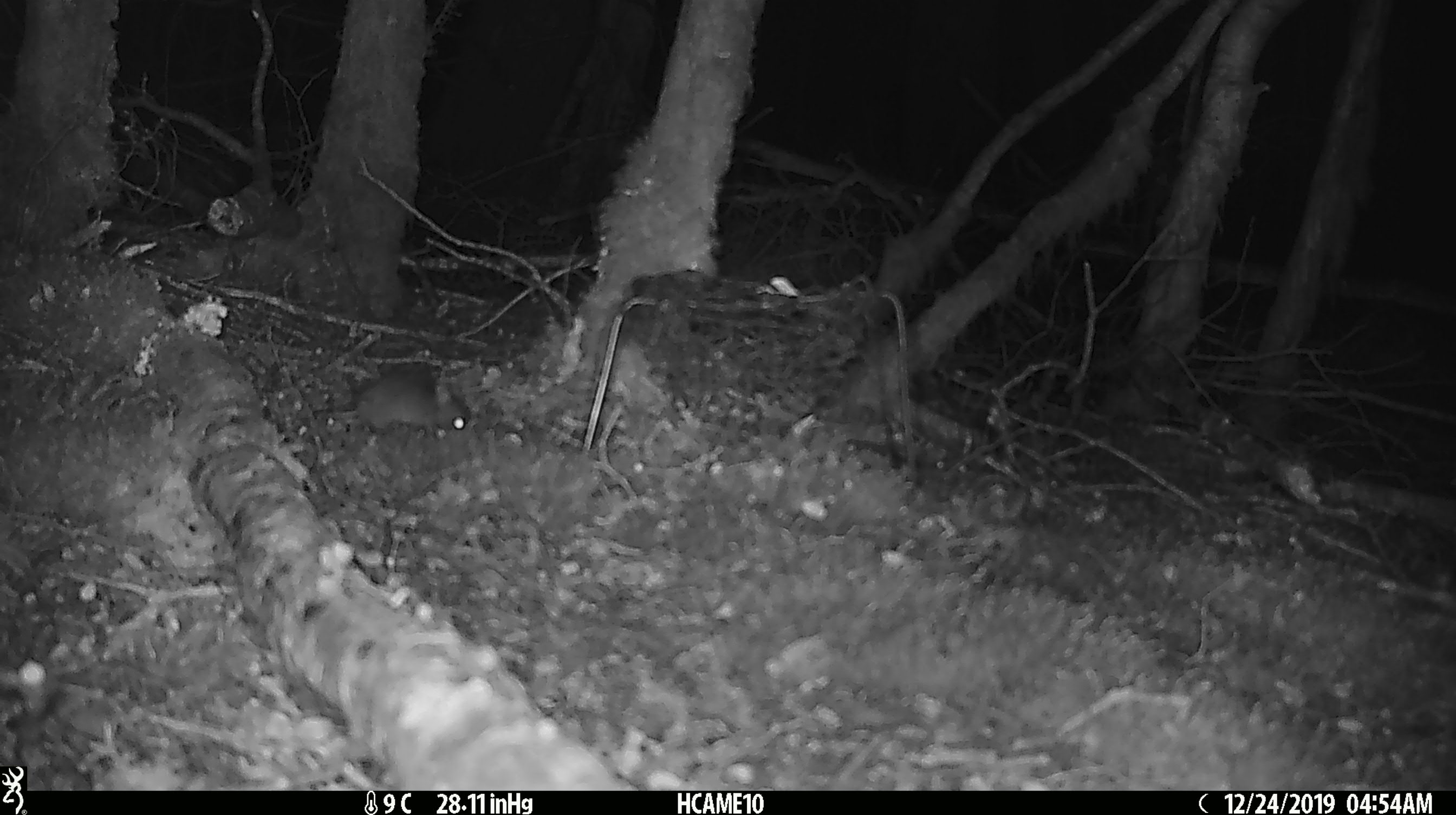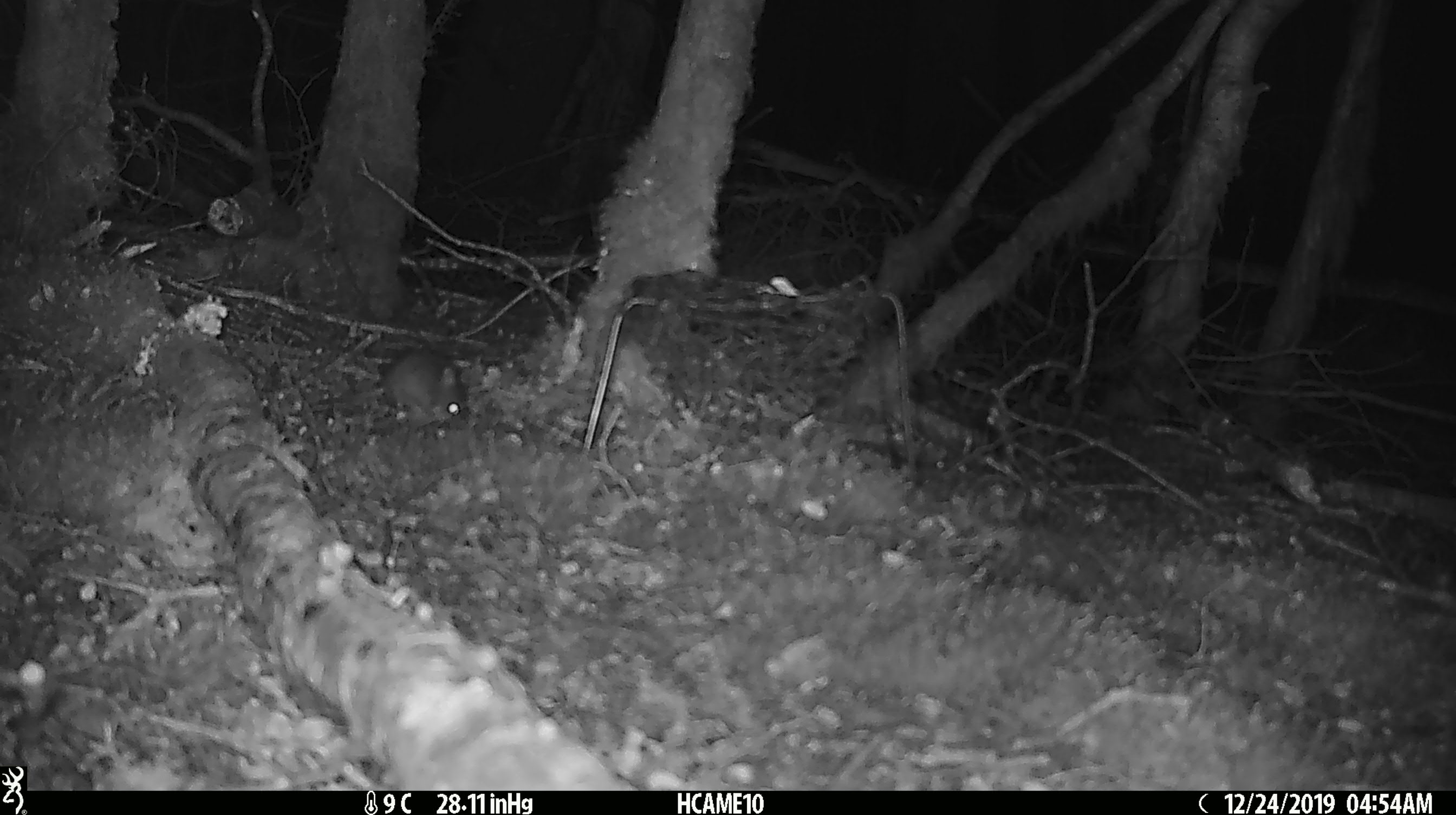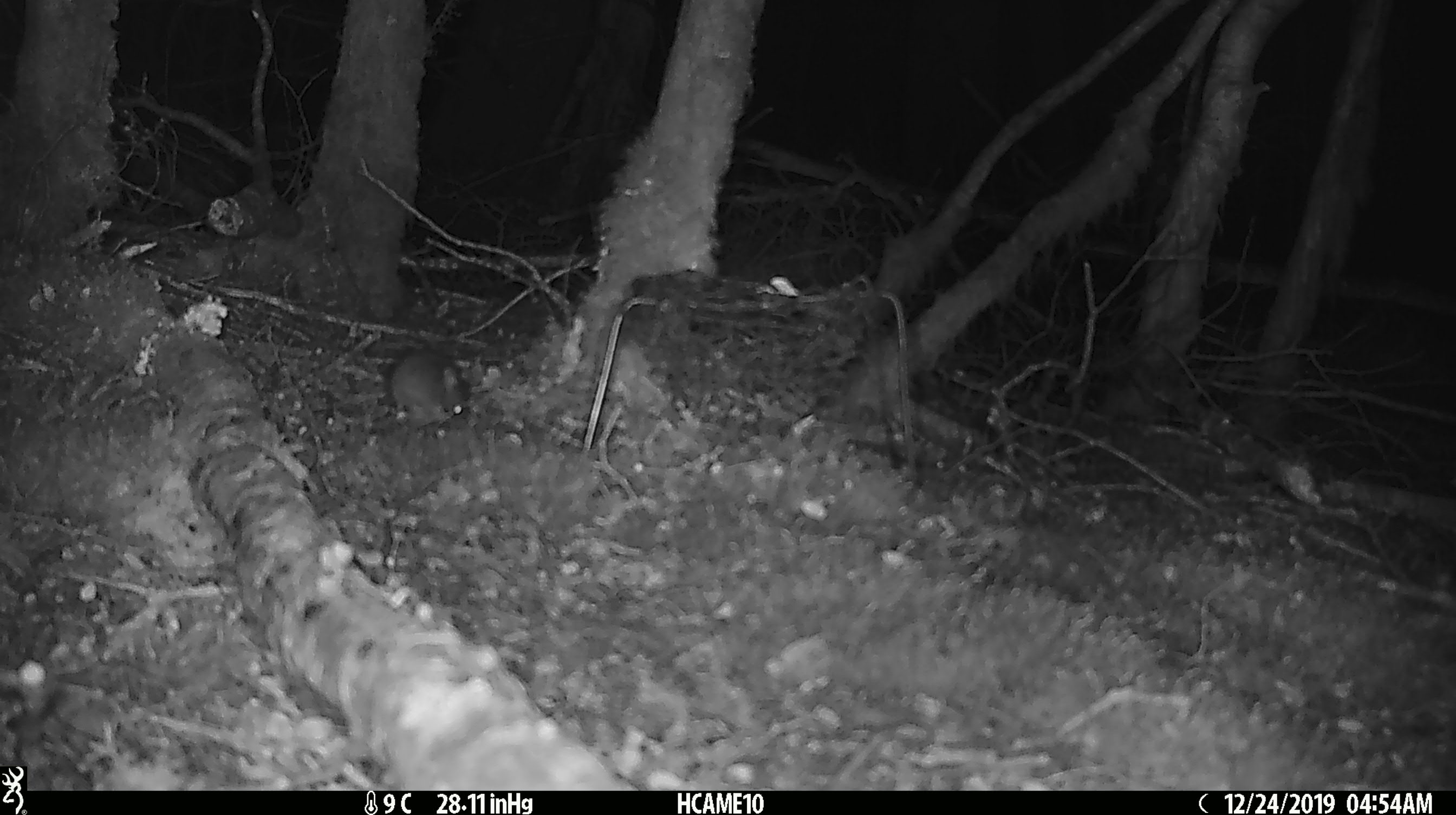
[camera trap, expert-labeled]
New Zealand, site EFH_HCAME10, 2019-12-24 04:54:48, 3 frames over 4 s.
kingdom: Animalia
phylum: Chordata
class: Mammalia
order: Rodentia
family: Muridae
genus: Mus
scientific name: Mus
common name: mouse